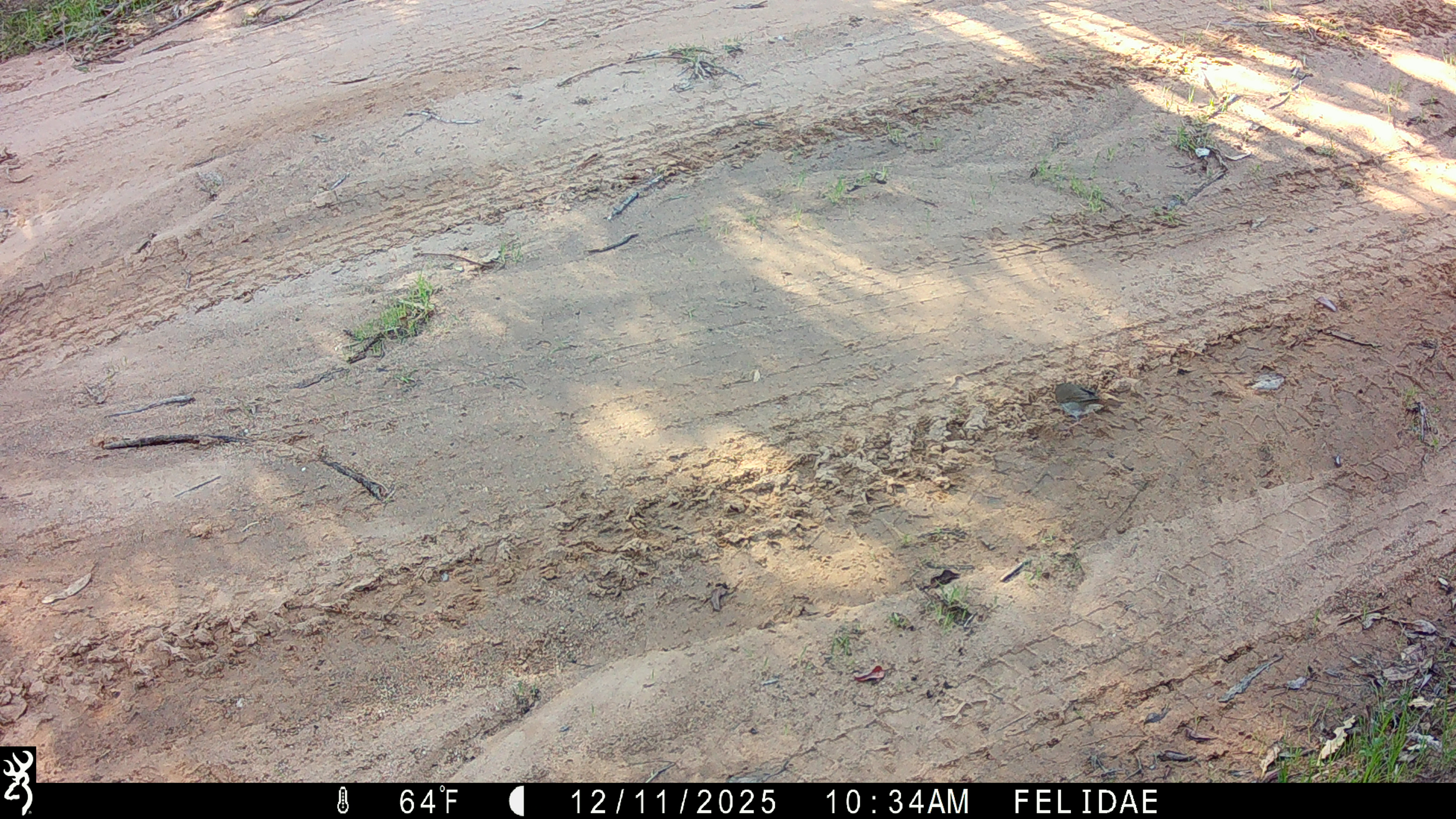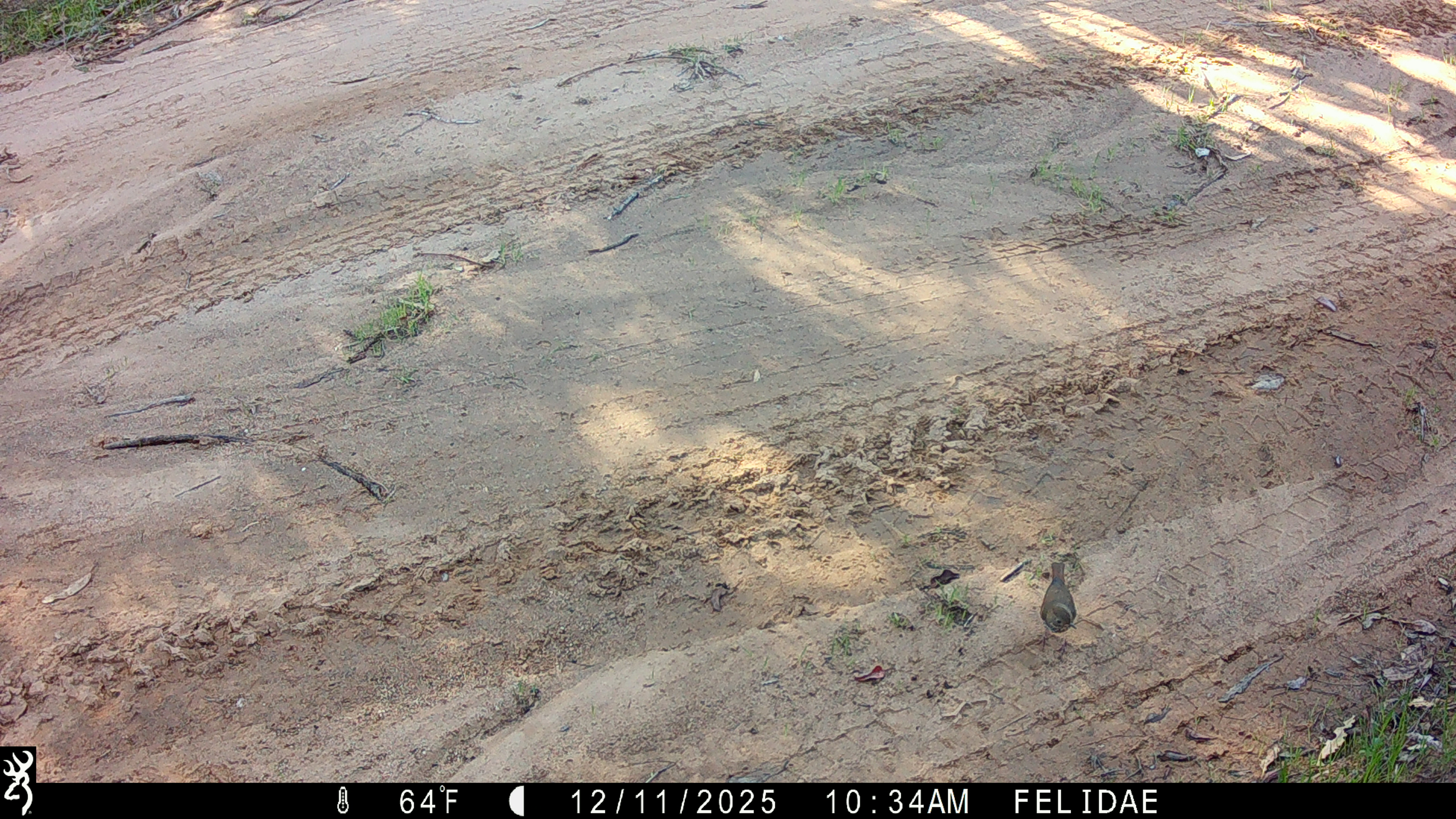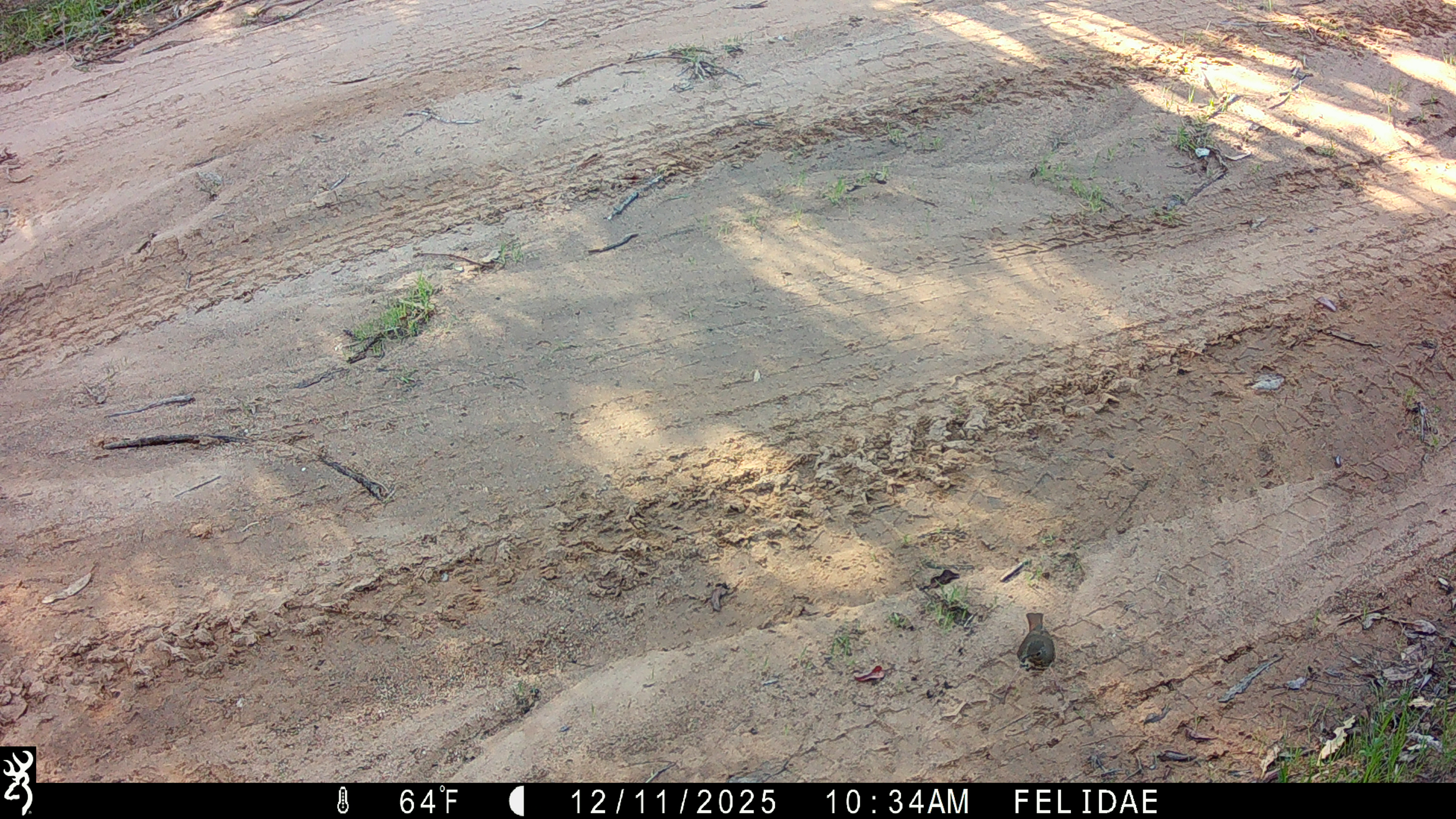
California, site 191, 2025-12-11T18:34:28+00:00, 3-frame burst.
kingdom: Animalia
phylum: Chordata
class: Aves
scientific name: Aves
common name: bird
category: unknown bird